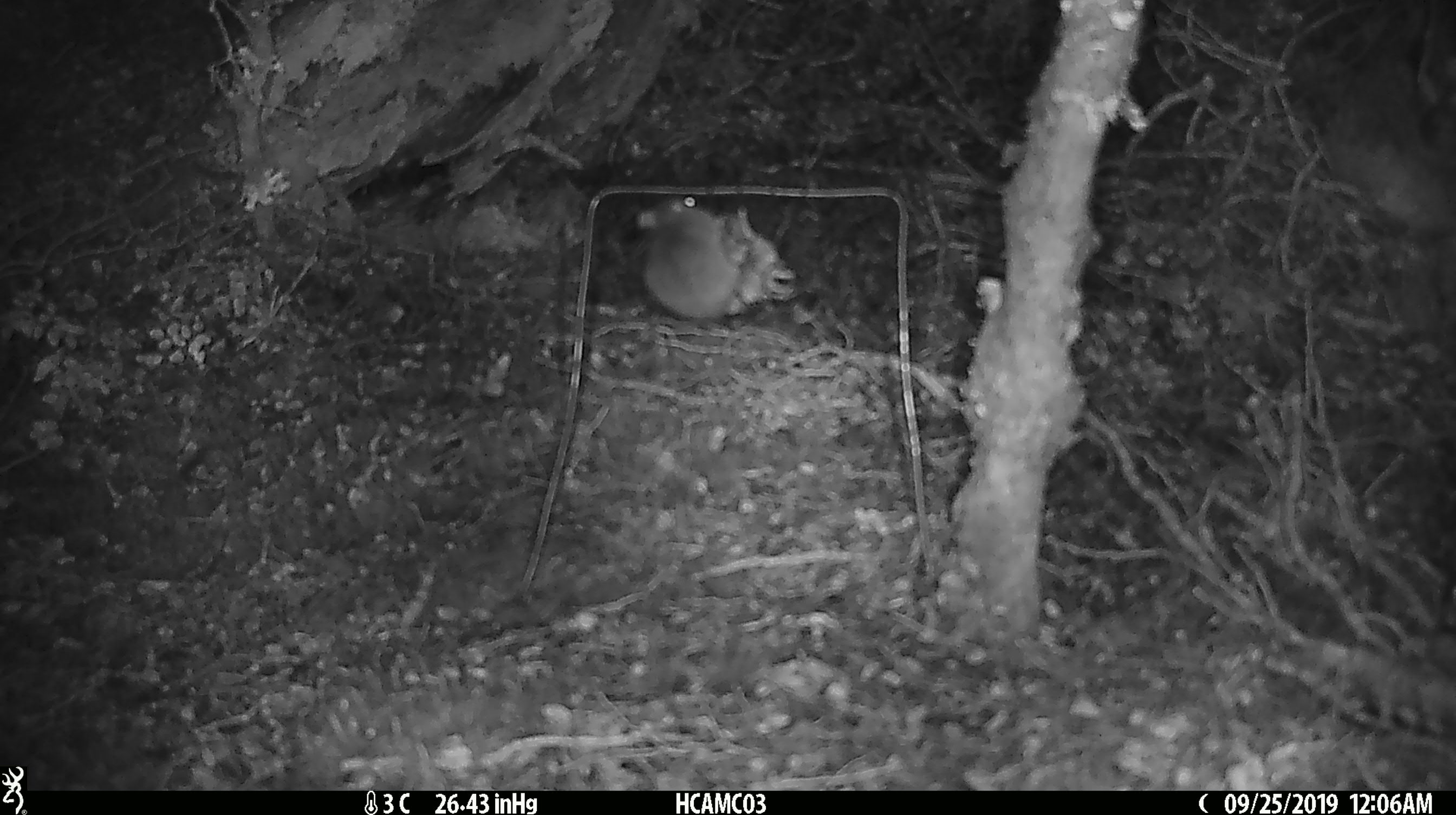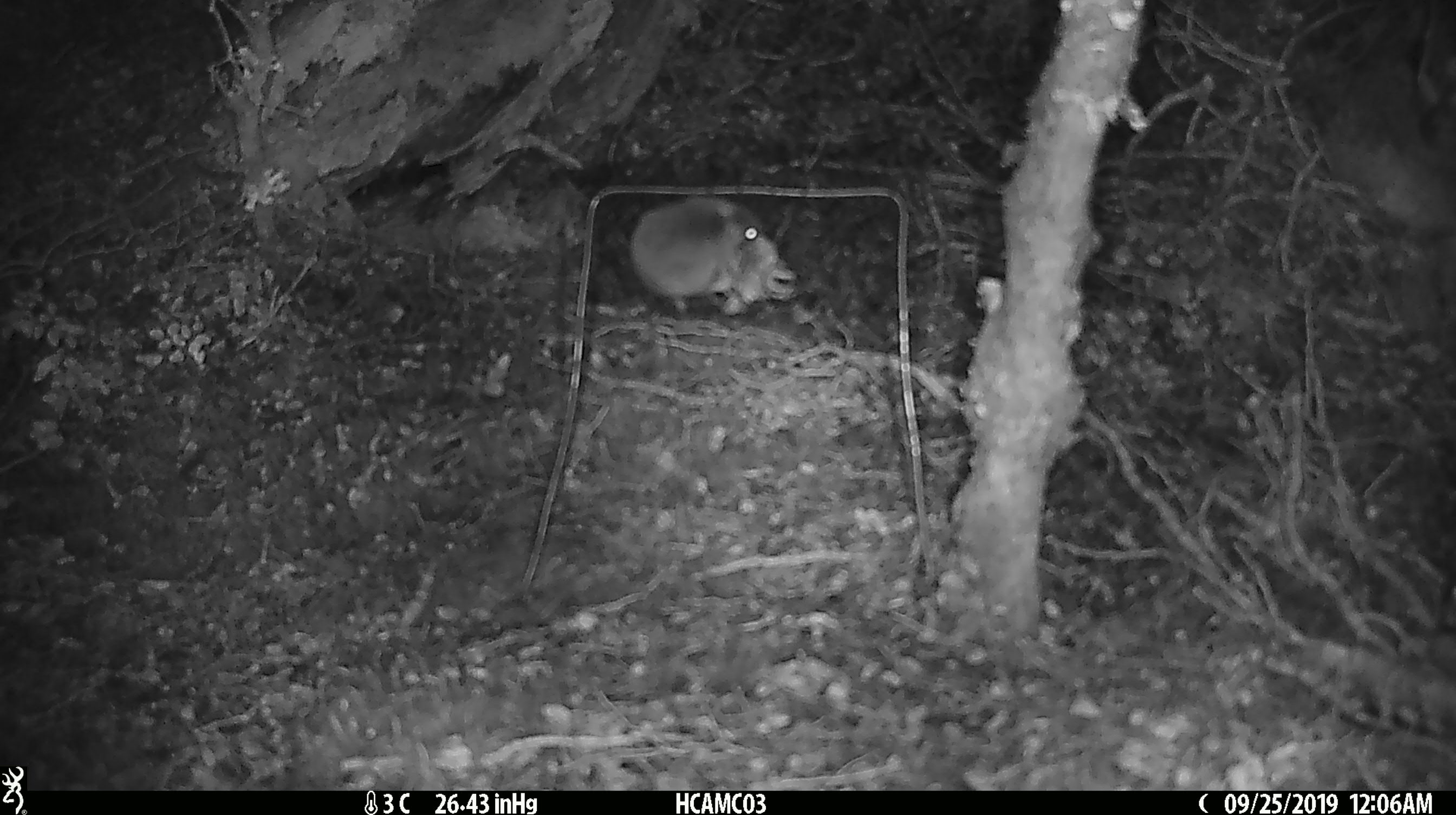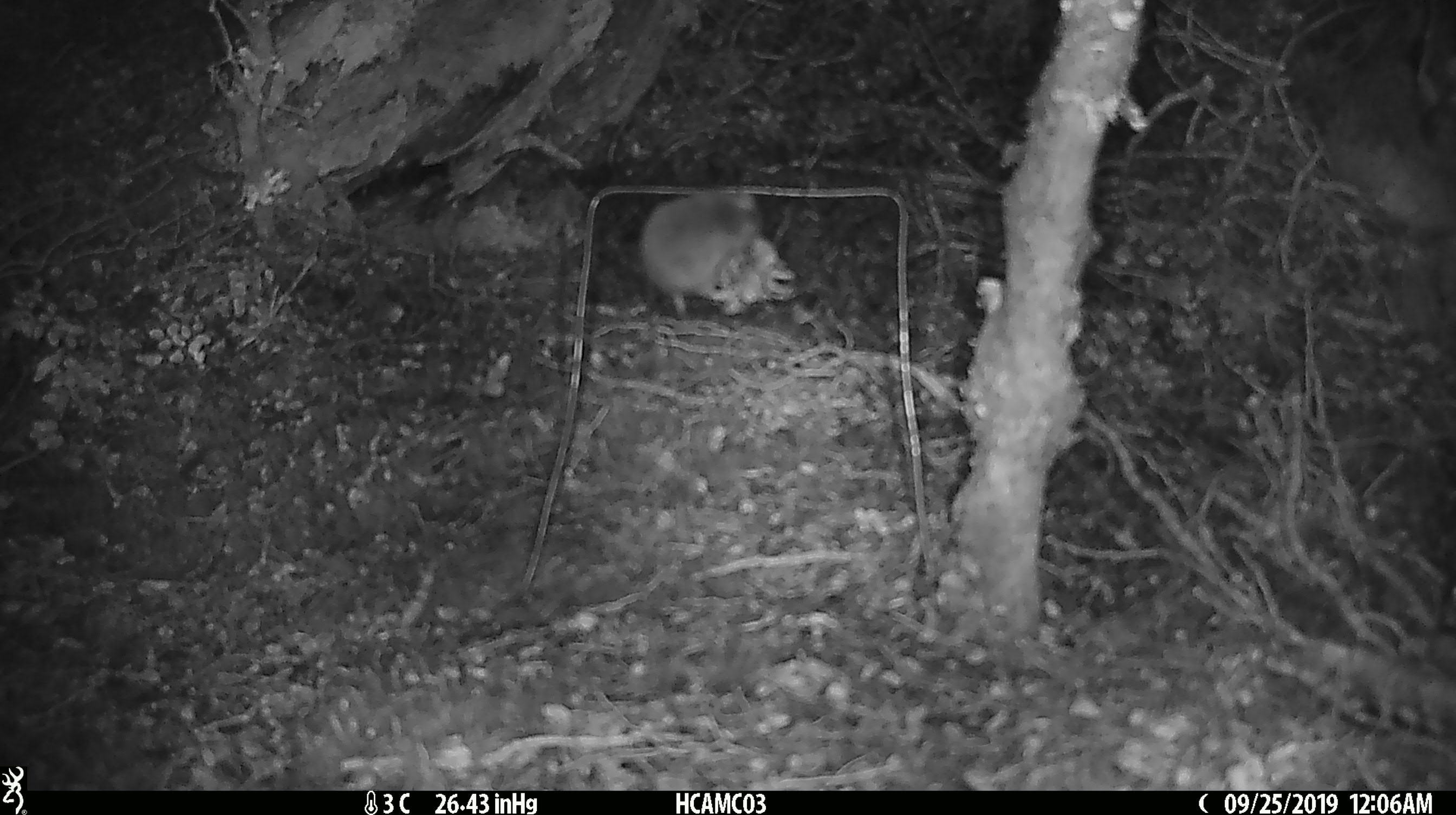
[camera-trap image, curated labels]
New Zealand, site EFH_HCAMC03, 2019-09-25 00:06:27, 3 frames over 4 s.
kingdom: Animalia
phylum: Chordata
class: Mammalia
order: Rodentia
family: Muridae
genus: Mus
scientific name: Mus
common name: mouse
Mouse (Mus).